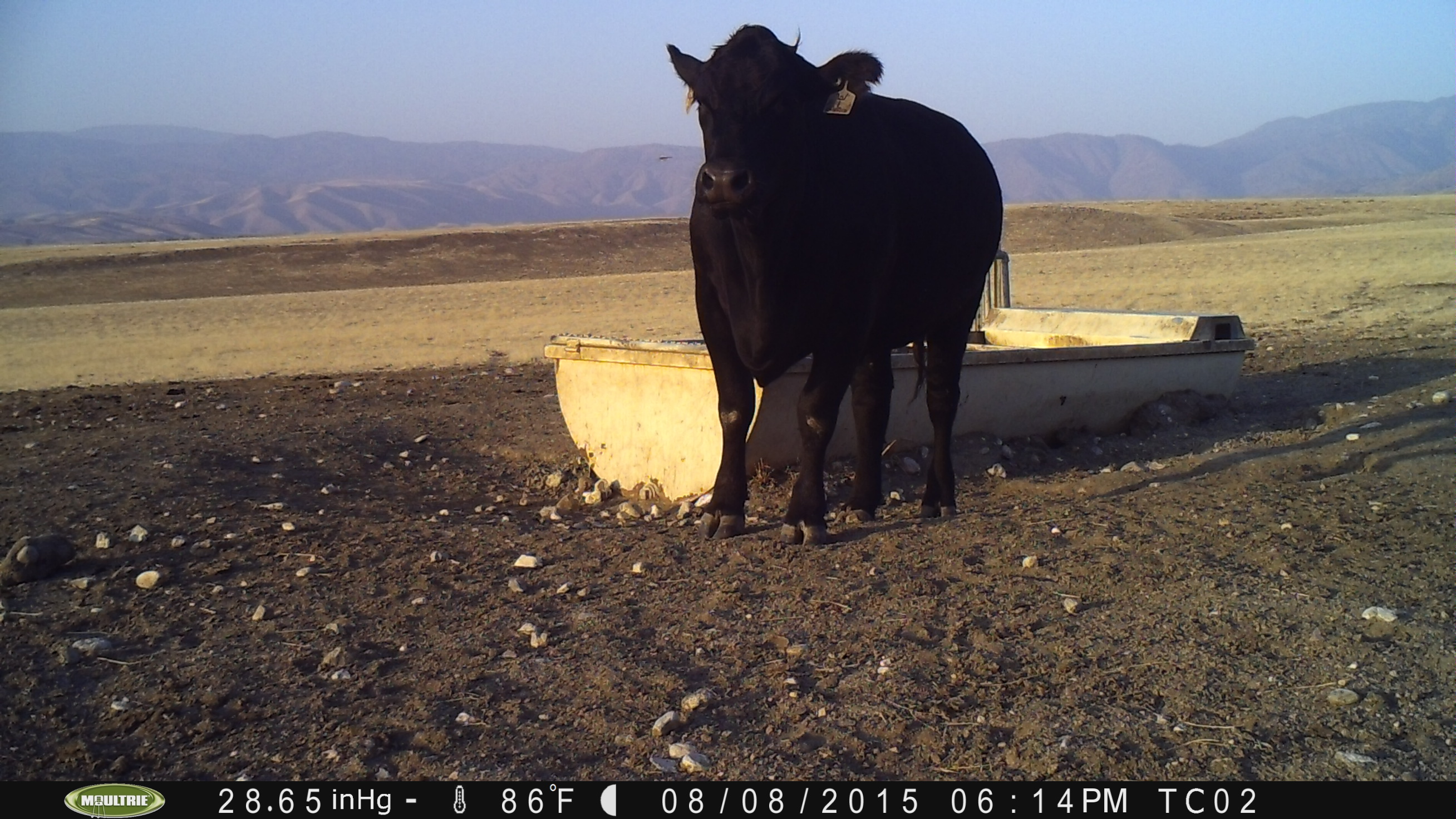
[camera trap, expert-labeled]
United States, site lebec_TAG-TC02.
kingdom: Animalia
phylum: Chordata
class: Mammalia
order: Artiodactyla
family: Bovidae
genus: Bos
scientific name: Bos taurus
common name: domestic cow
Bos taurus (domestic cow).